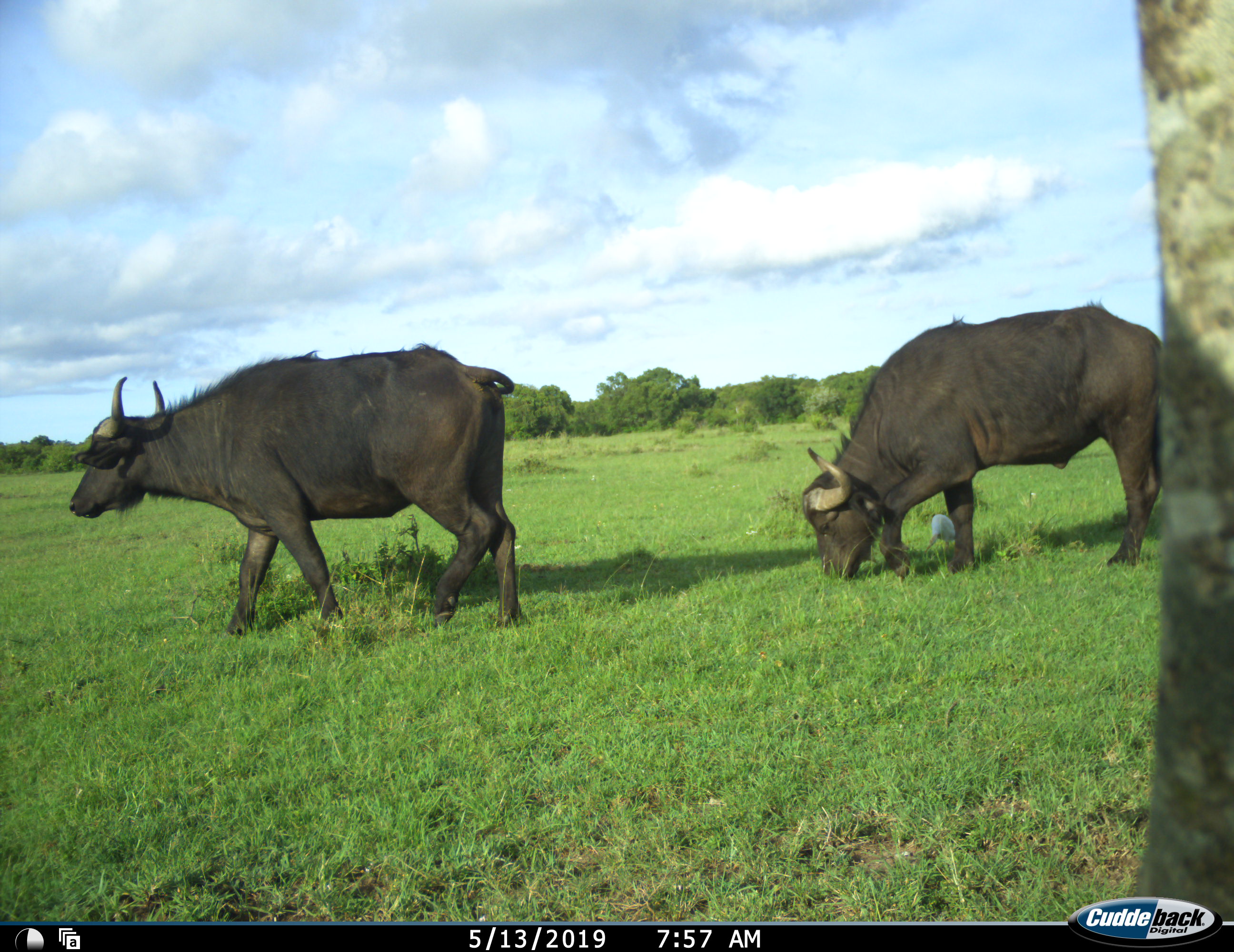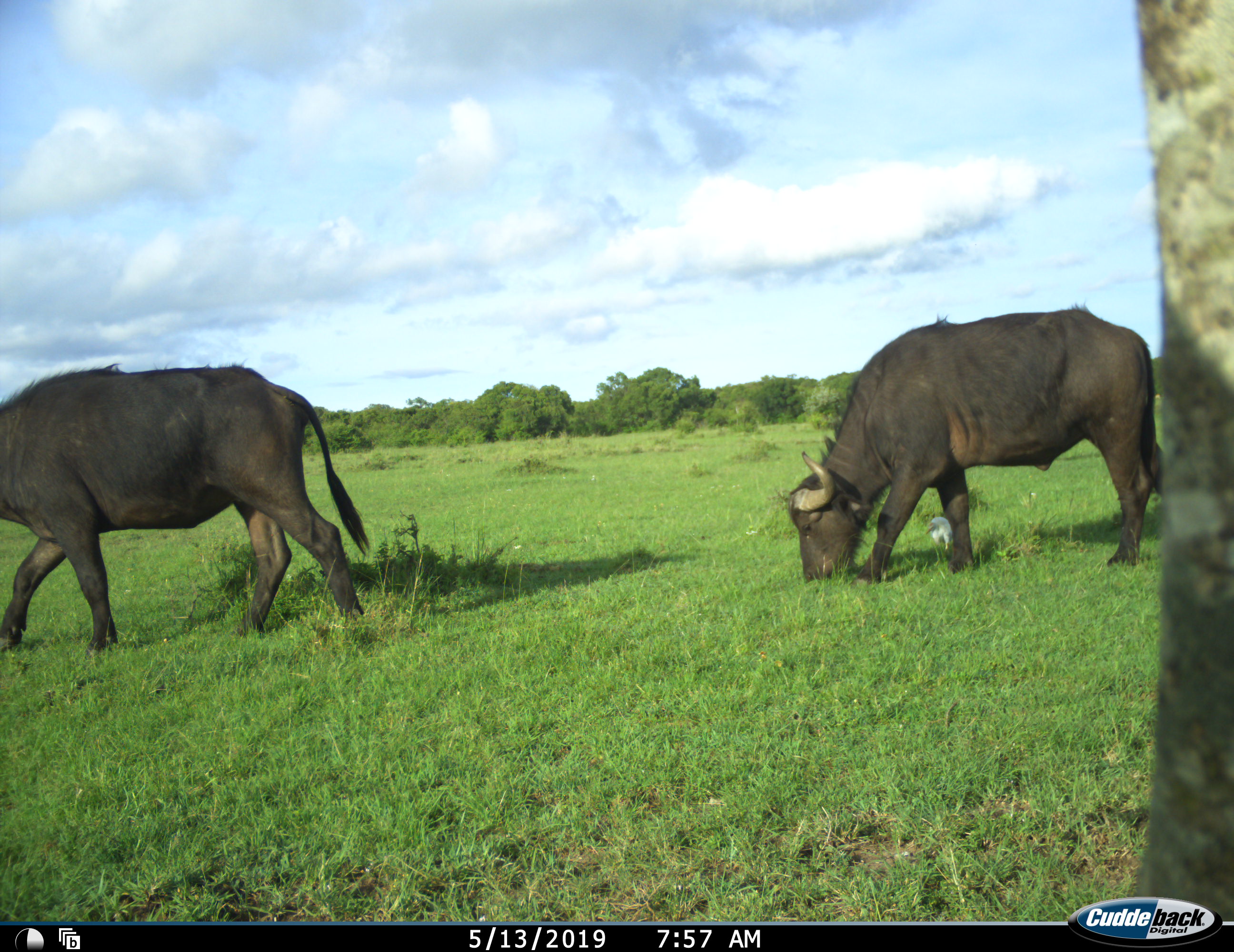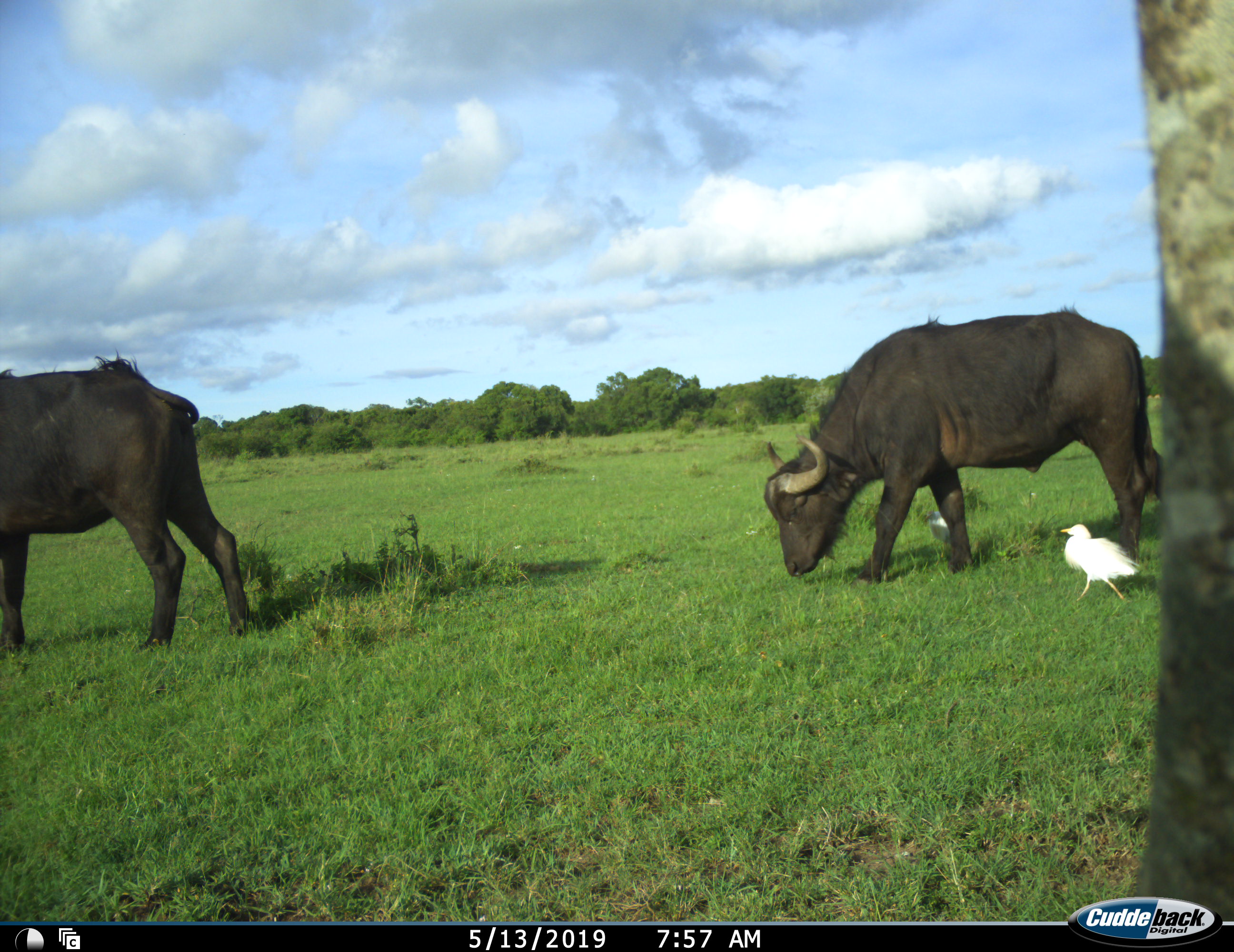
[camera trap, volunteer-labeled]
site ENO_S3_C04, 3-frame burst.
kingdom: Animalia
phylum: Chordata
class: Aves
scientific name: Aves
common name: bird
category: birdother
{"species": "birdother (bird) (Aves)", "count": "2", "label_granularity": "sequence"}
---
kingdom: Animalia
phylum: Chordata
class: Mammalia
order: Artiodactyla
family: Bovidae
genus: Syncerus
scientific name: Syncerus caffer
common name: african buffalo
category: buffalo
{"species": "buffalo (african buffalo) (Syncerus caffer)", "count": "2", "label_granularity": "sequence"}